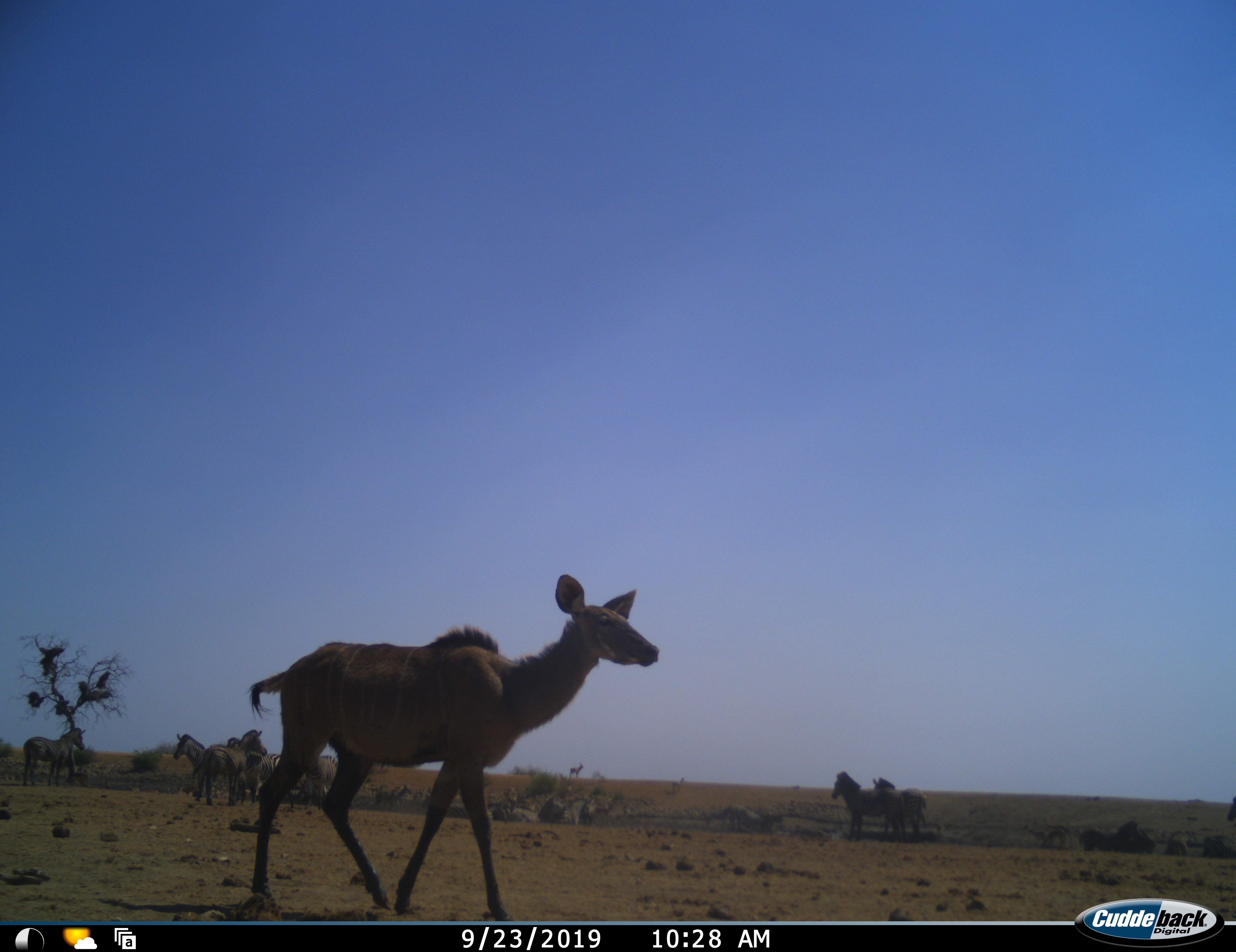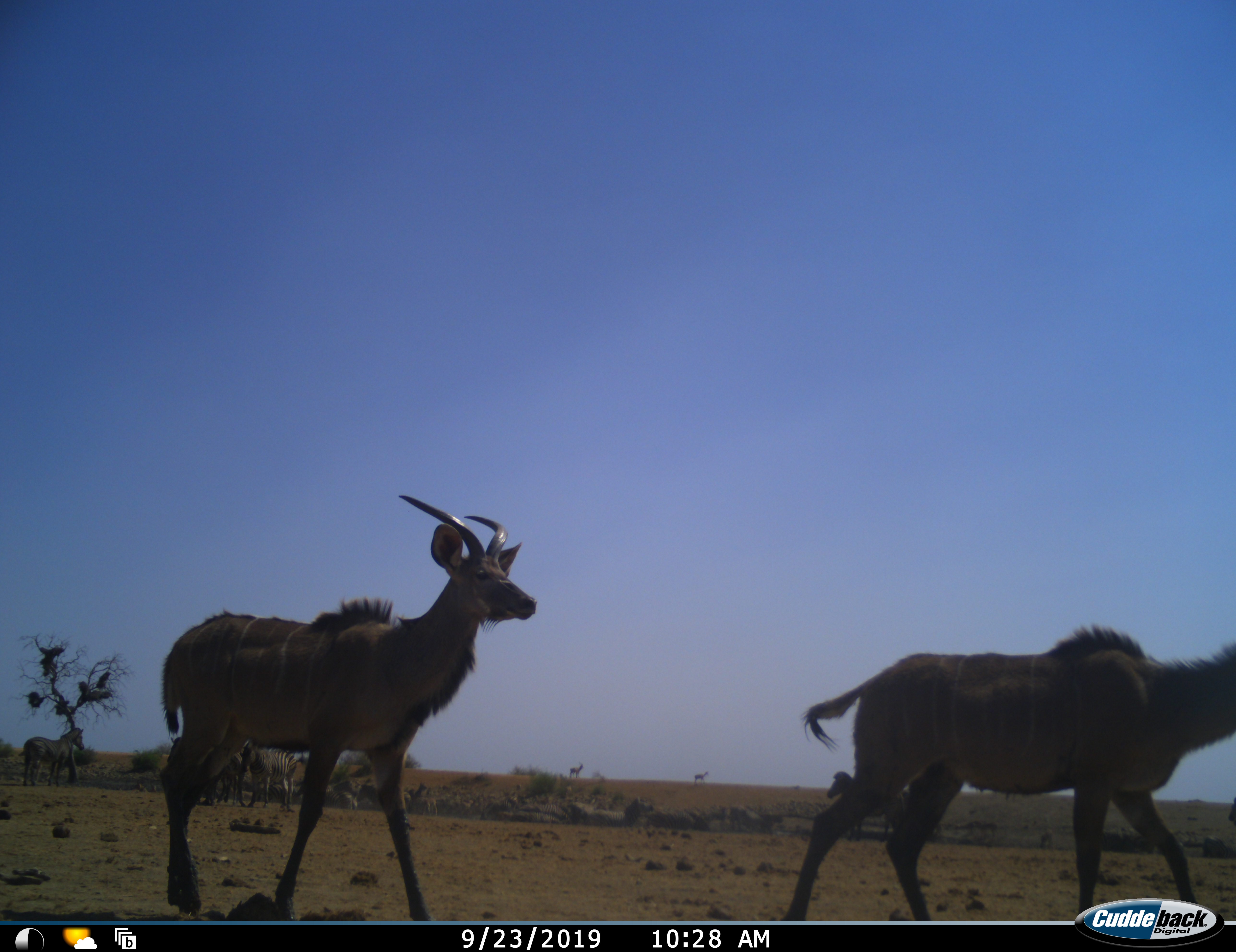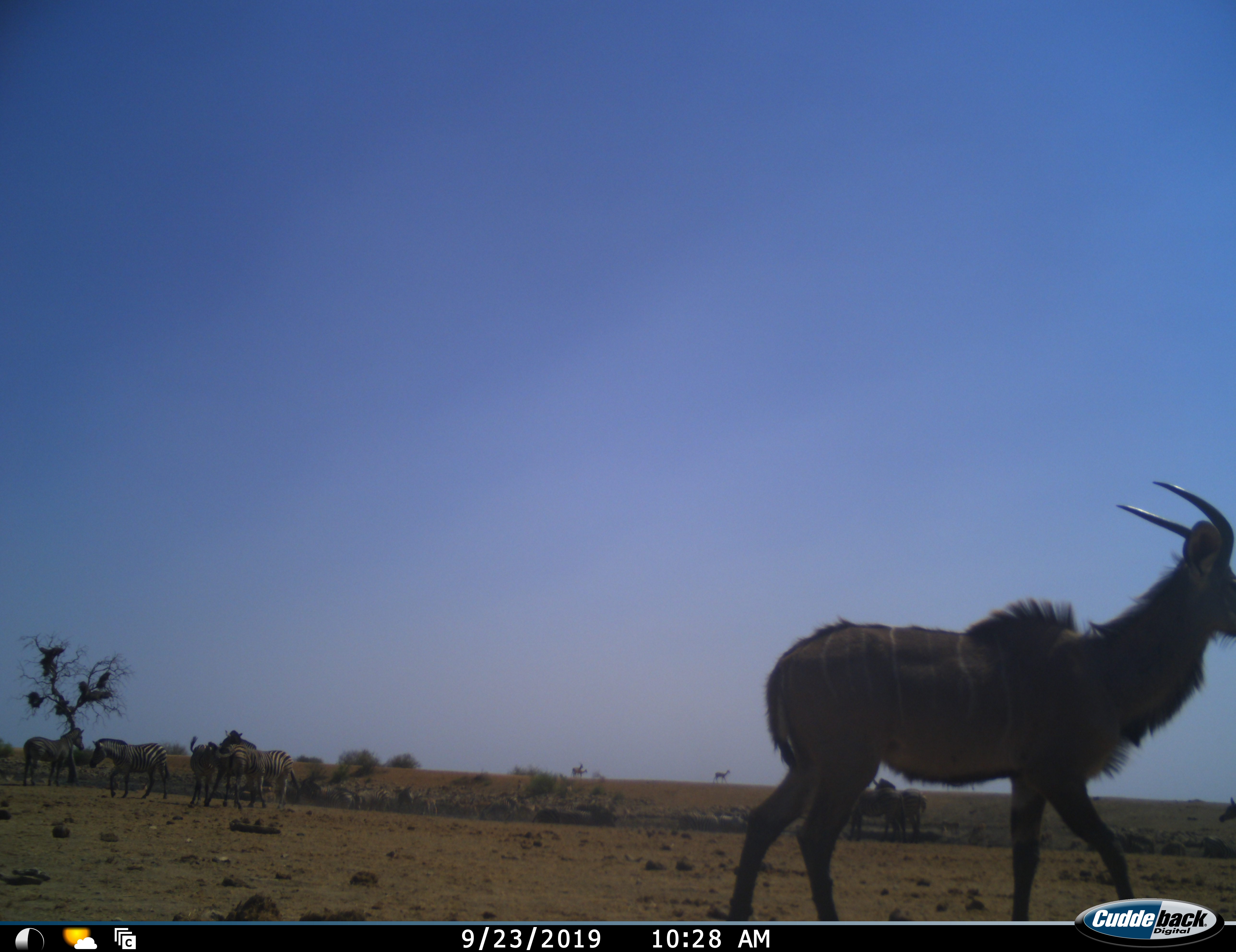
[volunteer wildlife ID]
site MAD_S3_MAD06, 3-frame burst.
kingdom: Animalia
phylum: Chordata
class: Mammalia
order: Artiodactyla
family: Bovidae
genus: Tragelaphus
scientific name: Tragelaphus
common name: kudu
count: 2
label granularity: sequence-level